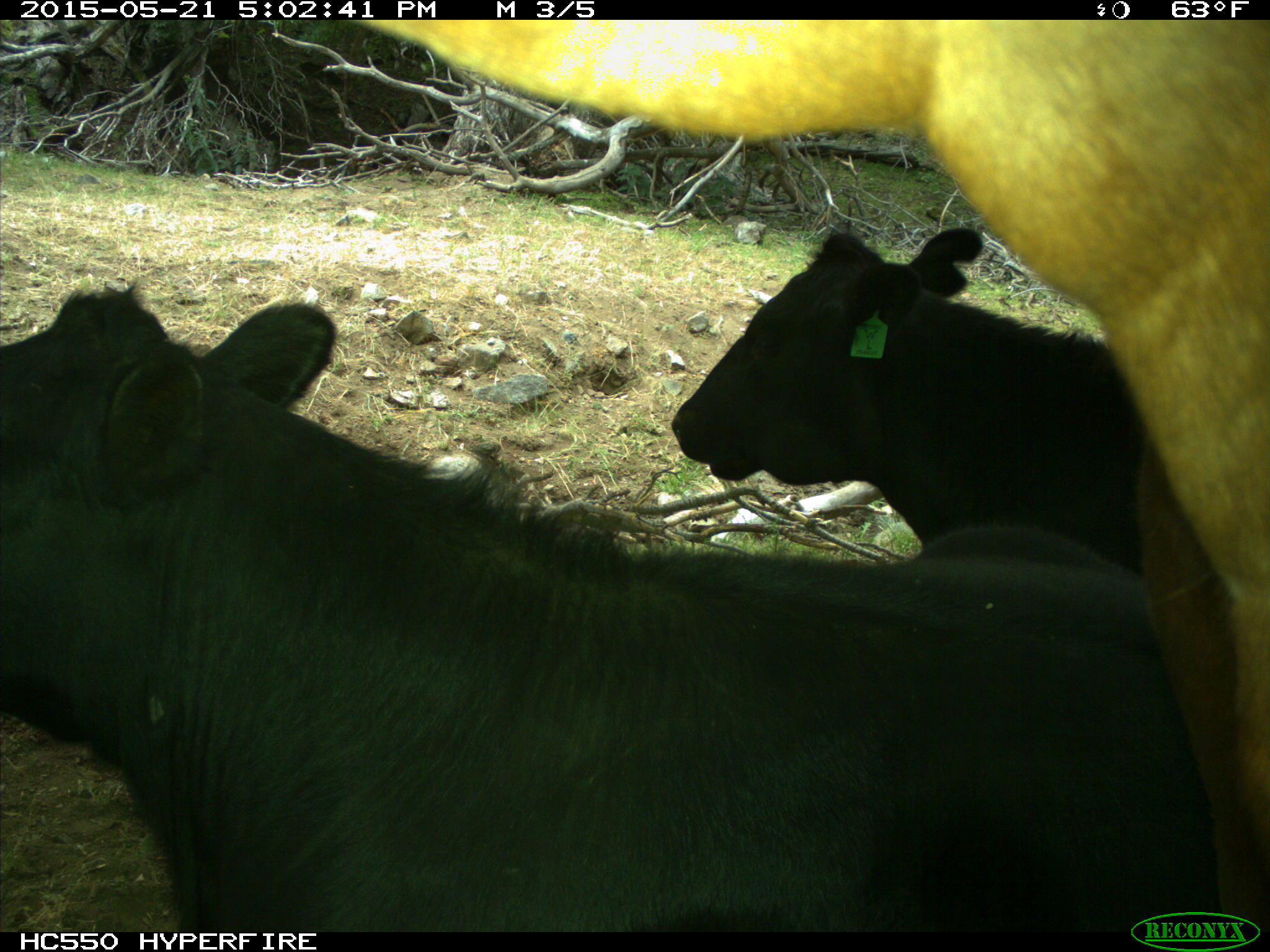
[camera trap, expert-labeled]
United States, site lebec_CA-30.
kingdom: Animalia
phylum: Chordata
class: Mammalia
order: Artiodactyla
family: Bovidae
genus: Bos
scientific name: Bos taurus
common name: domestic cow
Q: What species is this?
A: Bos taurus (domestic cow).